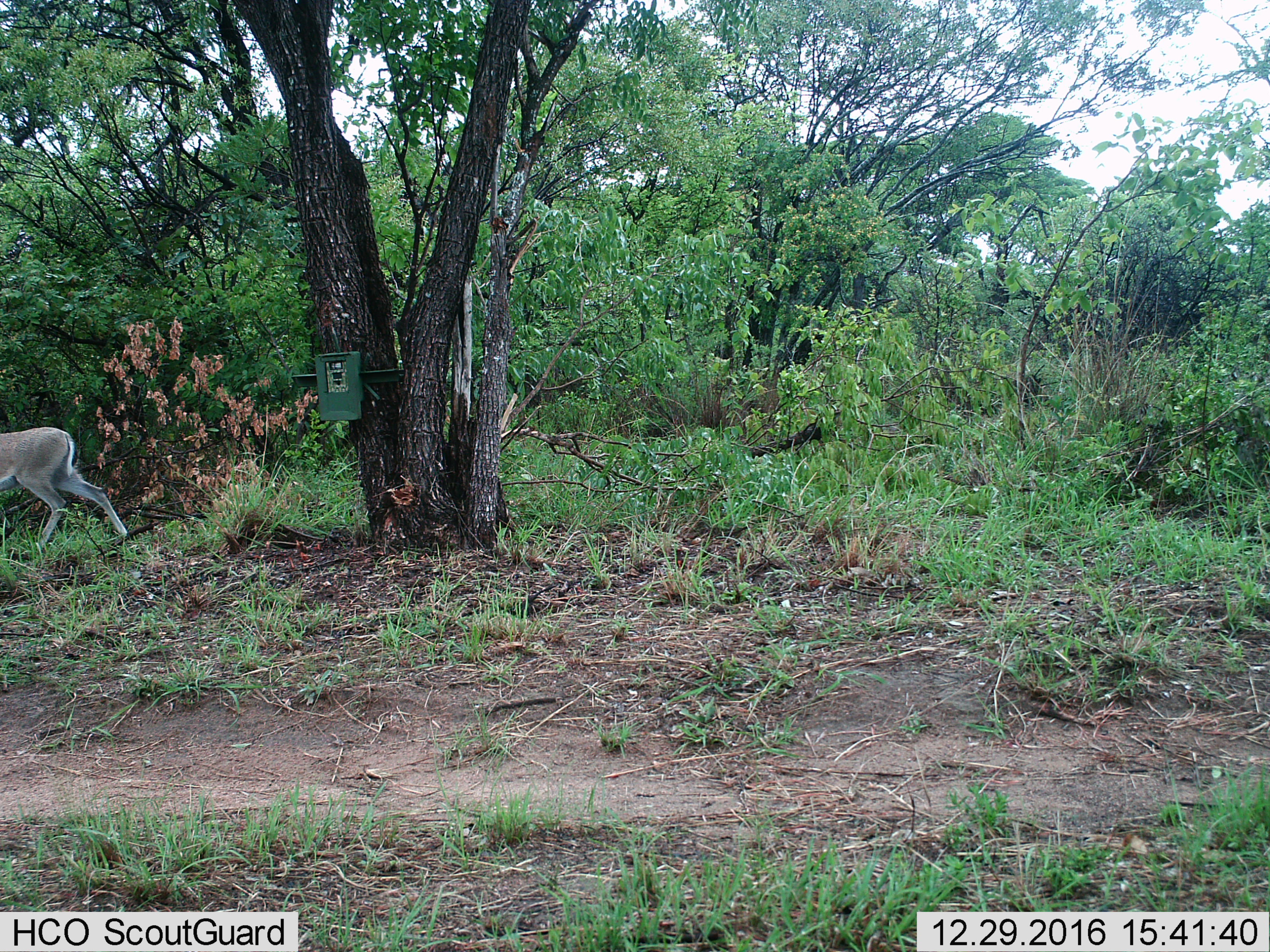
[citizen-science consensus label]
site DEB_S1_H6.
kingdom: Animalia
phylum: Chordata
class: Mammalia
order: Artiodactyla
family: Bovidae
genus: Sylvicapra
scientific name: Sylvicapra grimmia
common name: common duiker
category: duikercommongrey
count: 1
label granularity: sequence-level